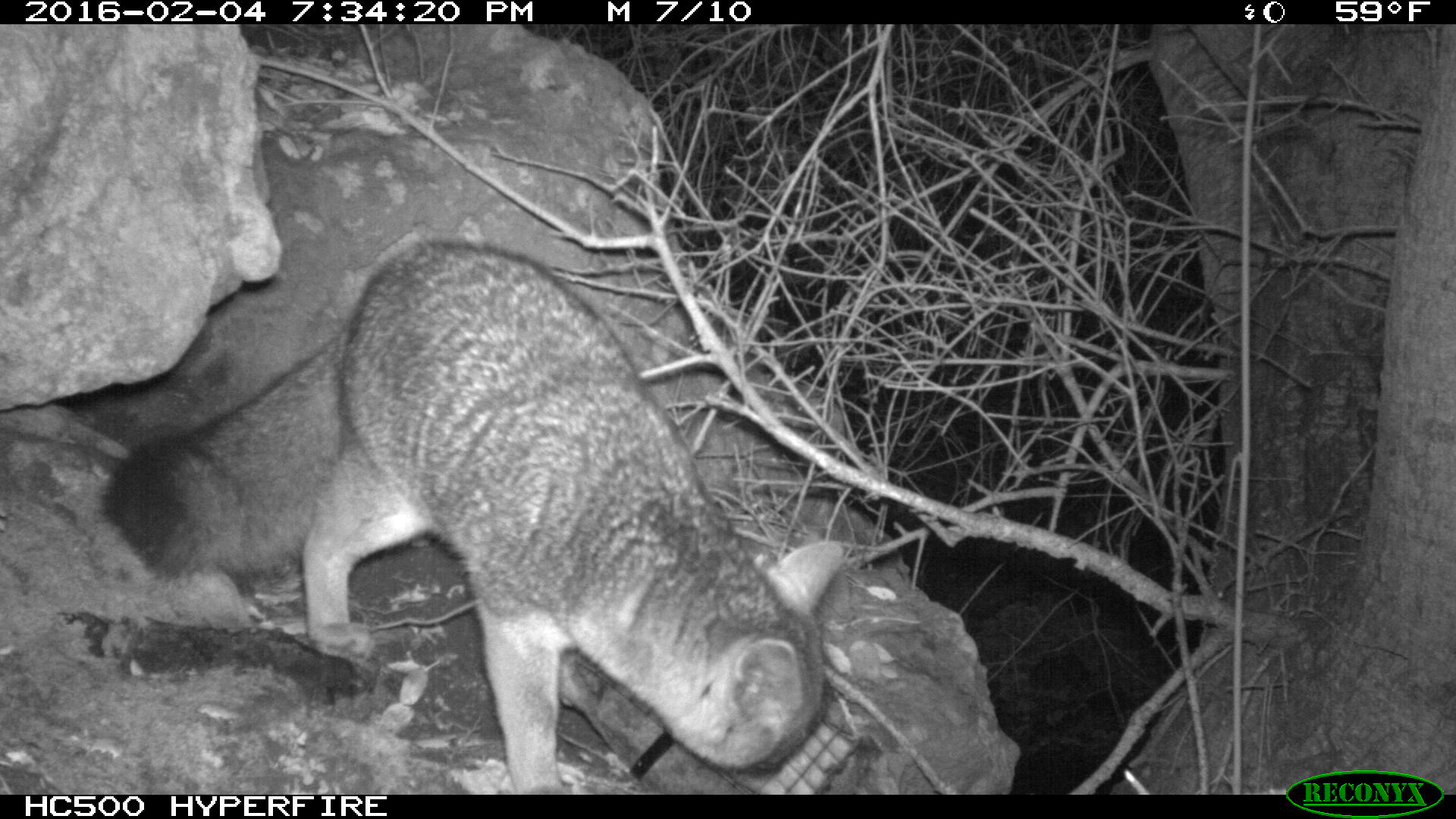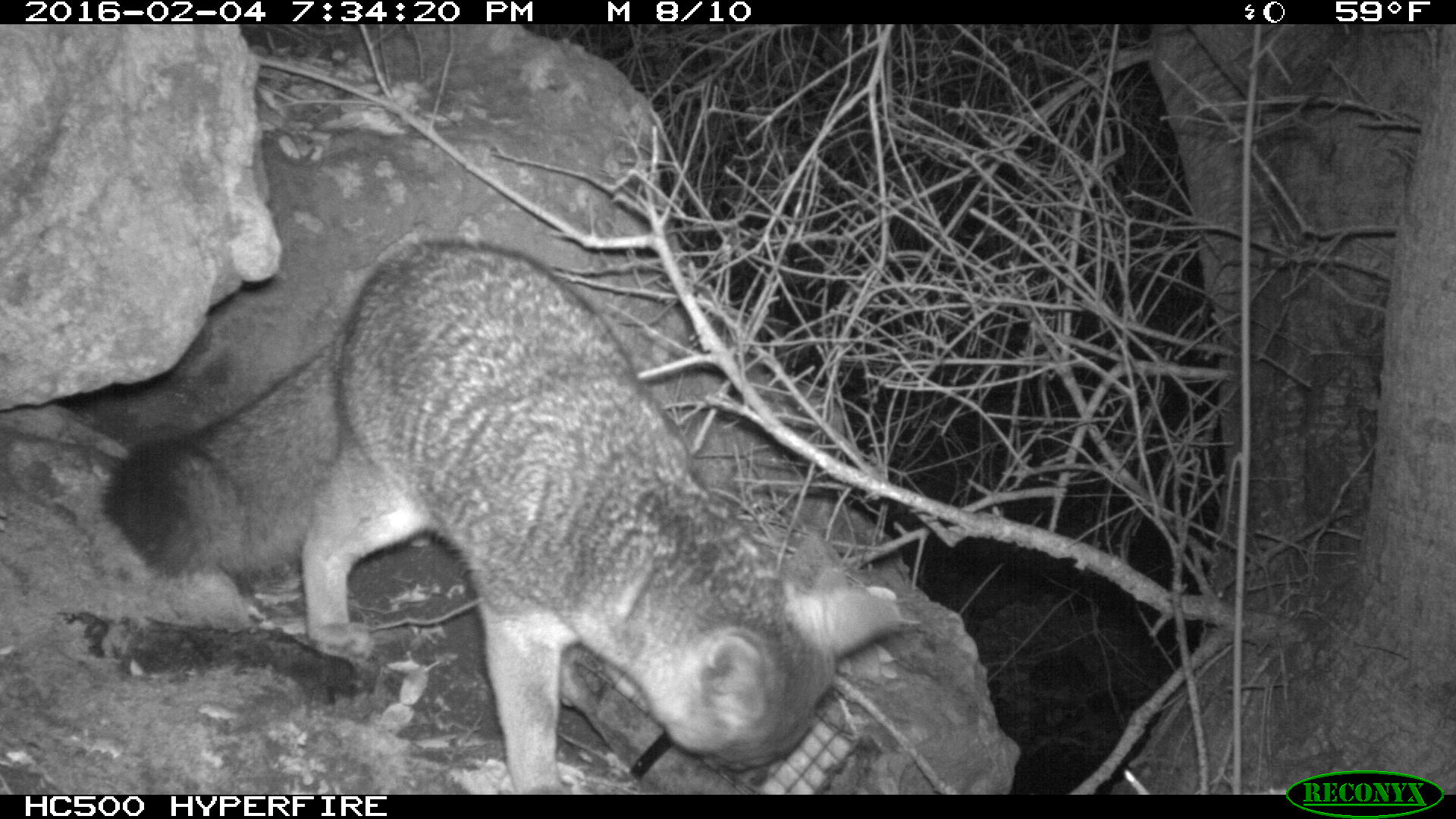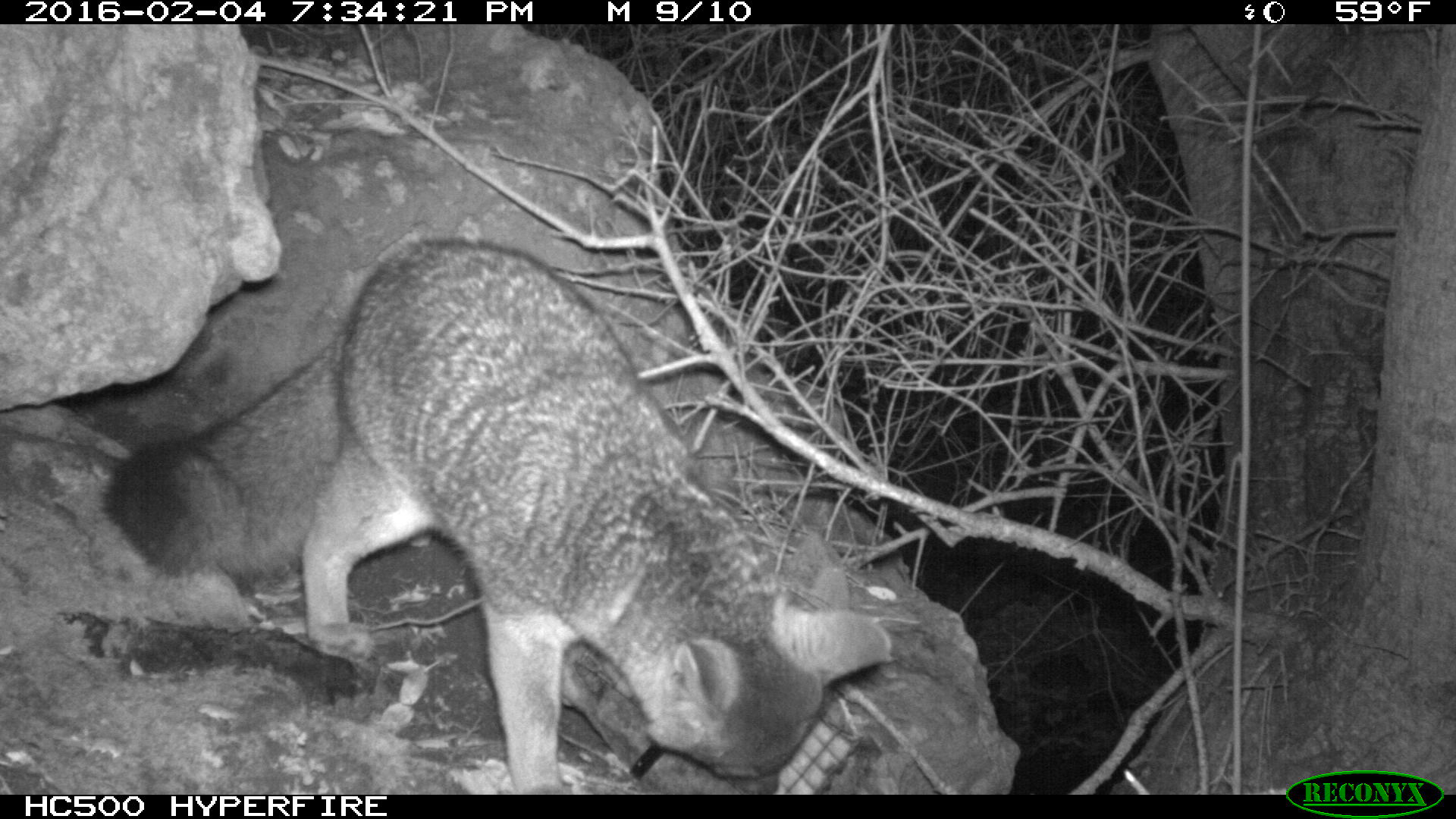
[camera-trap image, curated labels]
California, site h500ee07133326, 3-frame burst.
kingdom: Animalia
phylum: Chordata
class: Mammalia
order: Carnivora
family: Canidae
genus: Urocyon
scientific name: Urocyon littoralis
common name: island fox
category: fox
Fox (island fox) (Urocyon littoralis).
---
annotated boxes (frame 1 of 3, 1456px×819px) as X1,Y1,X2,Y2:
fox: 100,241,844,794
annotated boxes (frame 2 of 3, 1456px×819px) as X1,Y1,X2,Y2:
fox: 99,238,900,794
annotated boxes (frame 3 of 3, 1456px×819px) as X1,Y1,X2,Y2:
fox: 100,241,893,795